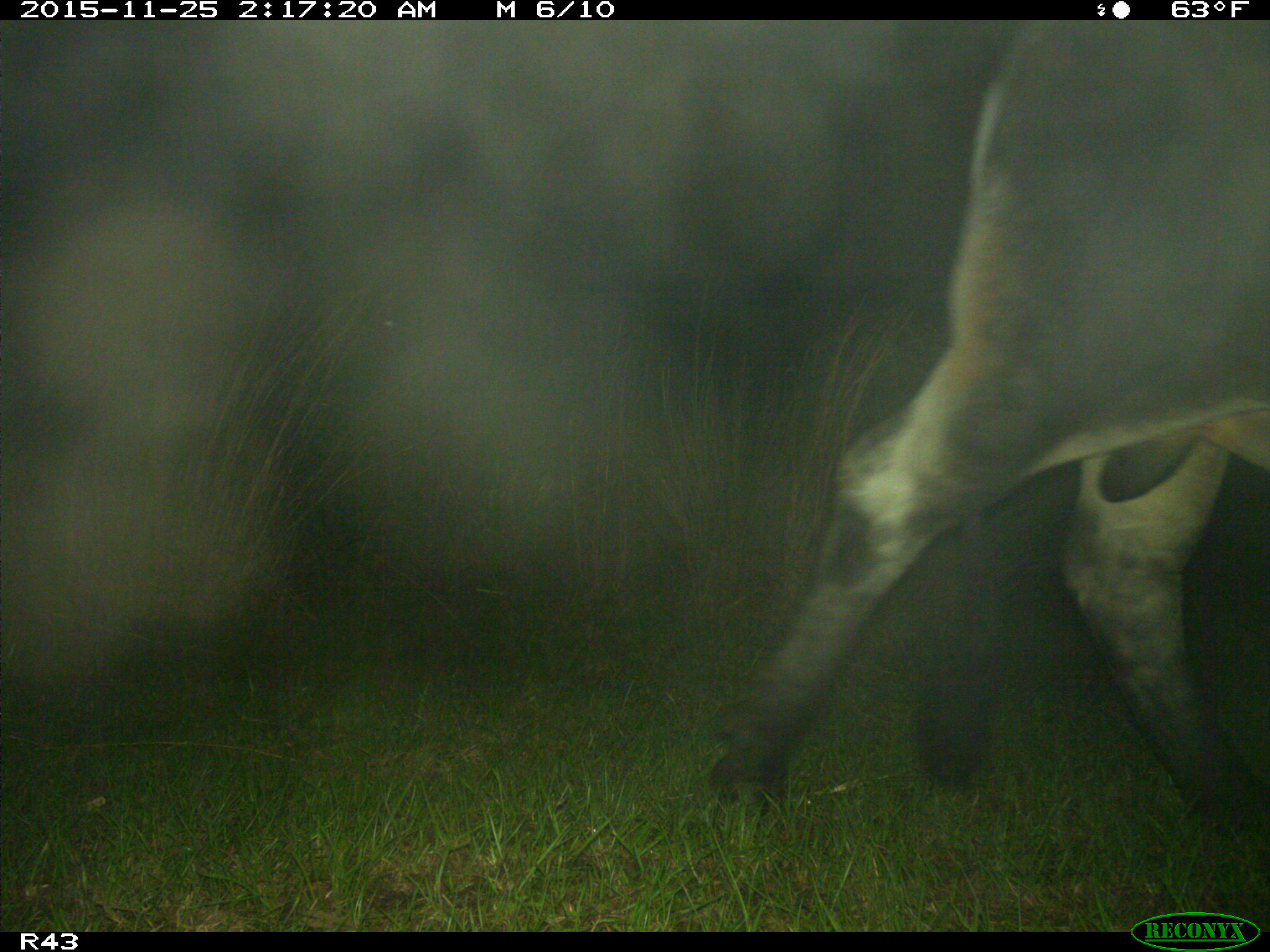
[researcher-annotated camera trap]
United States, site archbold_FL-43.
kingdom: Animalia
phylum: Chordata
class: Mammalia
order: Artiodactyla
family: Bovidae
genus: Bos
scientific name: Bos taurus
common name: domestic cow